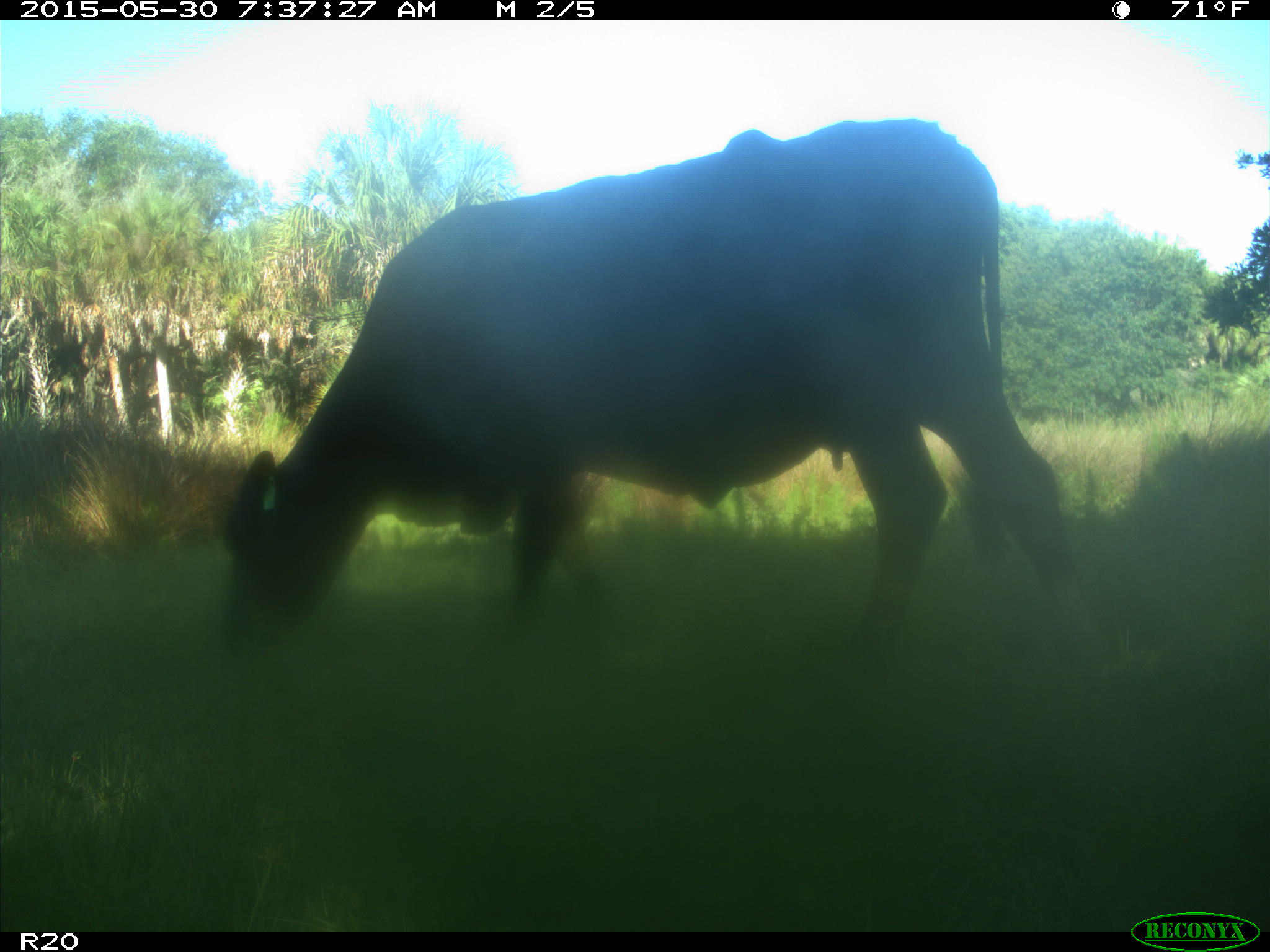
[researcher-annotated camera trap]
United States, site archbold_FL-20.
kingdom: Animalia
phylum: Chordata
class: Mammalia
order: Artiodactyla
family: Bovidae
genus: Bos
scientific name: Bos taurus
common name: domestic cow